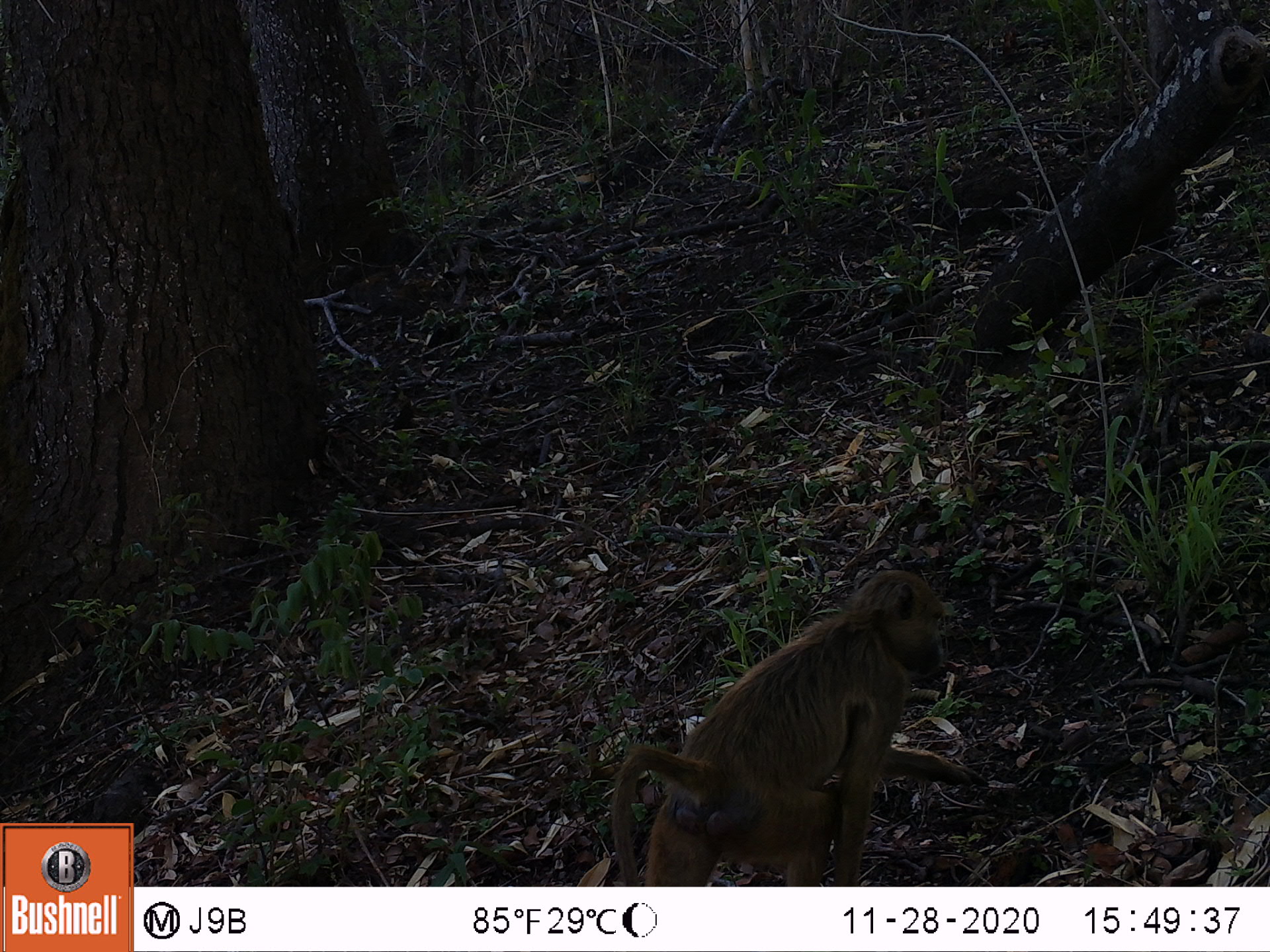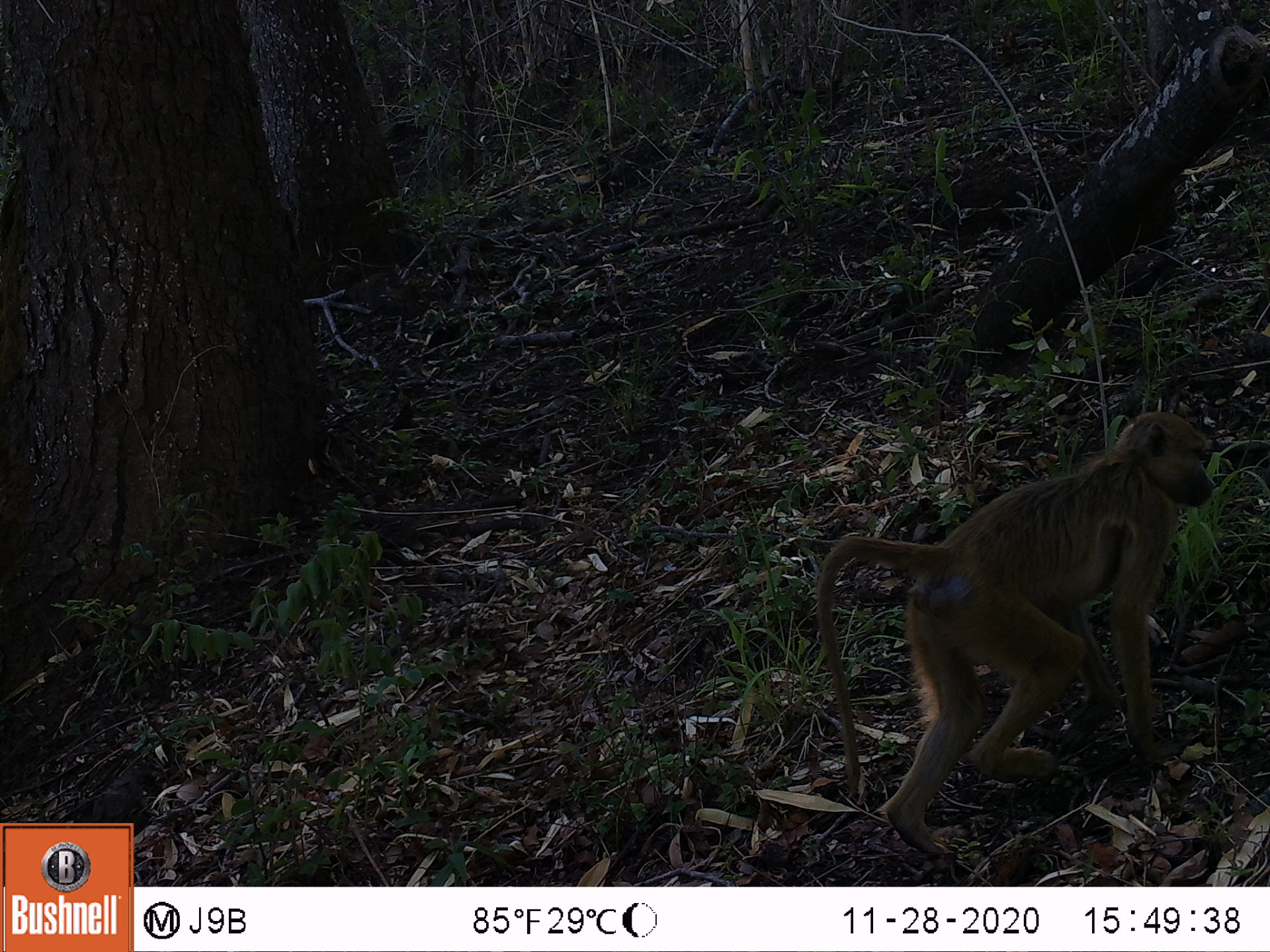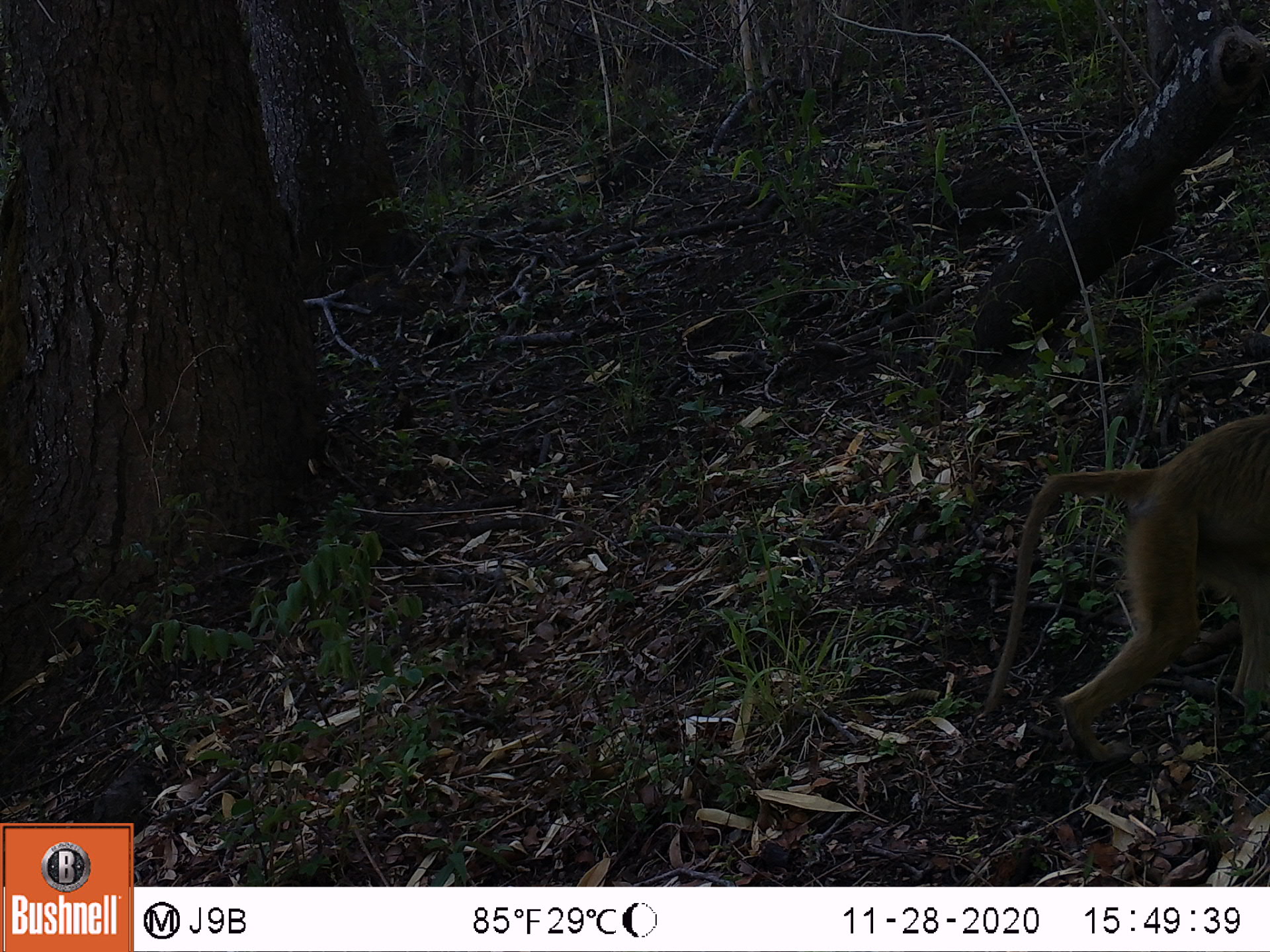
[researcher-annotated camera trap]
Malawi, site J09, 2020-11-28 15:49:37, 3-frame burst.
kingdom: Animalia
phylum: Chordata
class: Mammalia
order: Primates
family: Cercopithecidae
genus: Papio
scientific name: Papio cynocephalus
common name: yellow baboon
Yellow baboon (Papio cynocephalus), count 1.